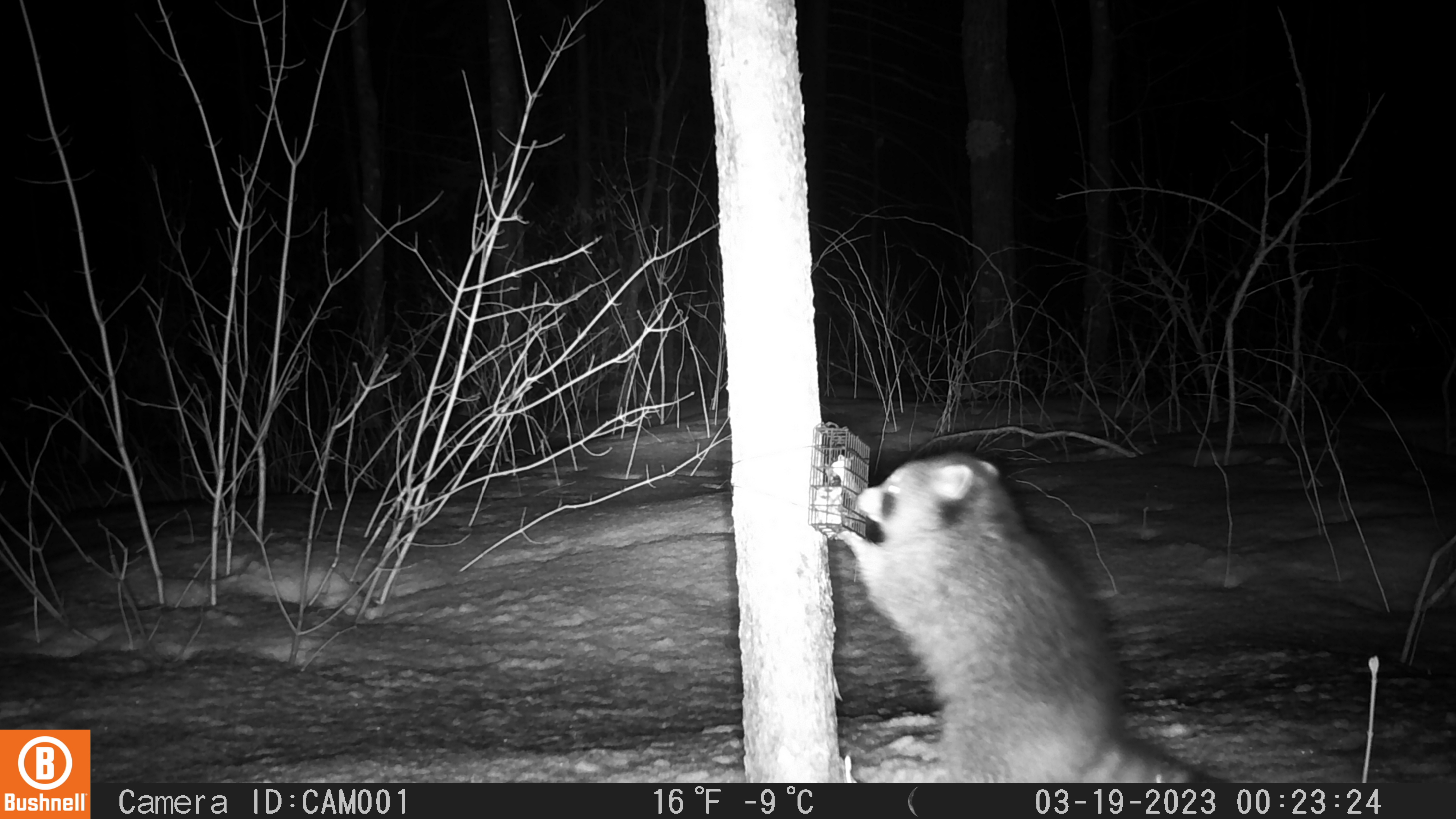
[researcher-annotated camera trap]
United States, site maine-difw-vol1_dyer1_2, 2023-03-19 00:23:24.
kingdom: Animalia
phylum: Chordata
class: Mammalia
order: Carnivora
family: Procyonidae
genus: Procyon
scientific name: Procyon lotor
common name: raccoon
Raccoon (Procyon lotor).